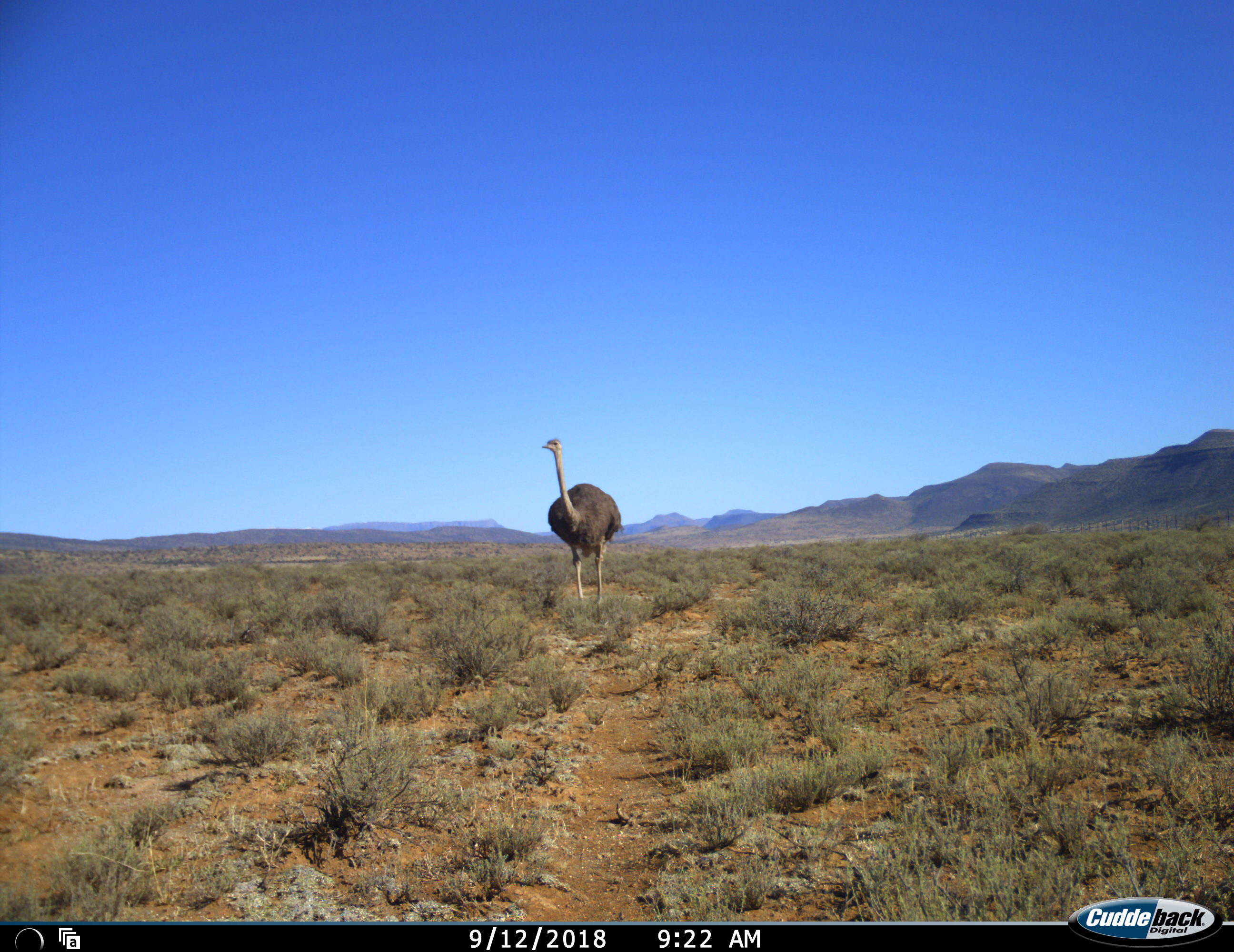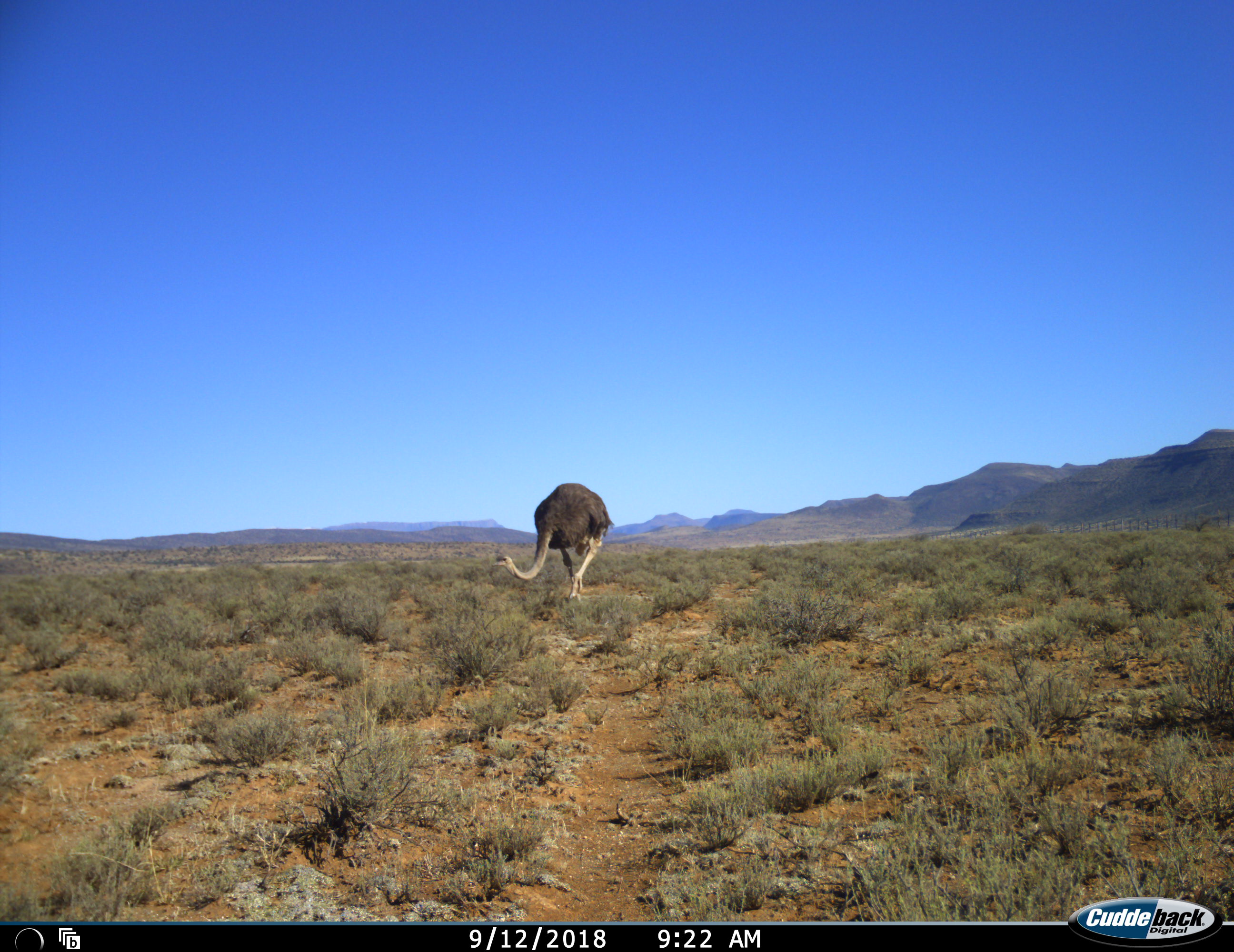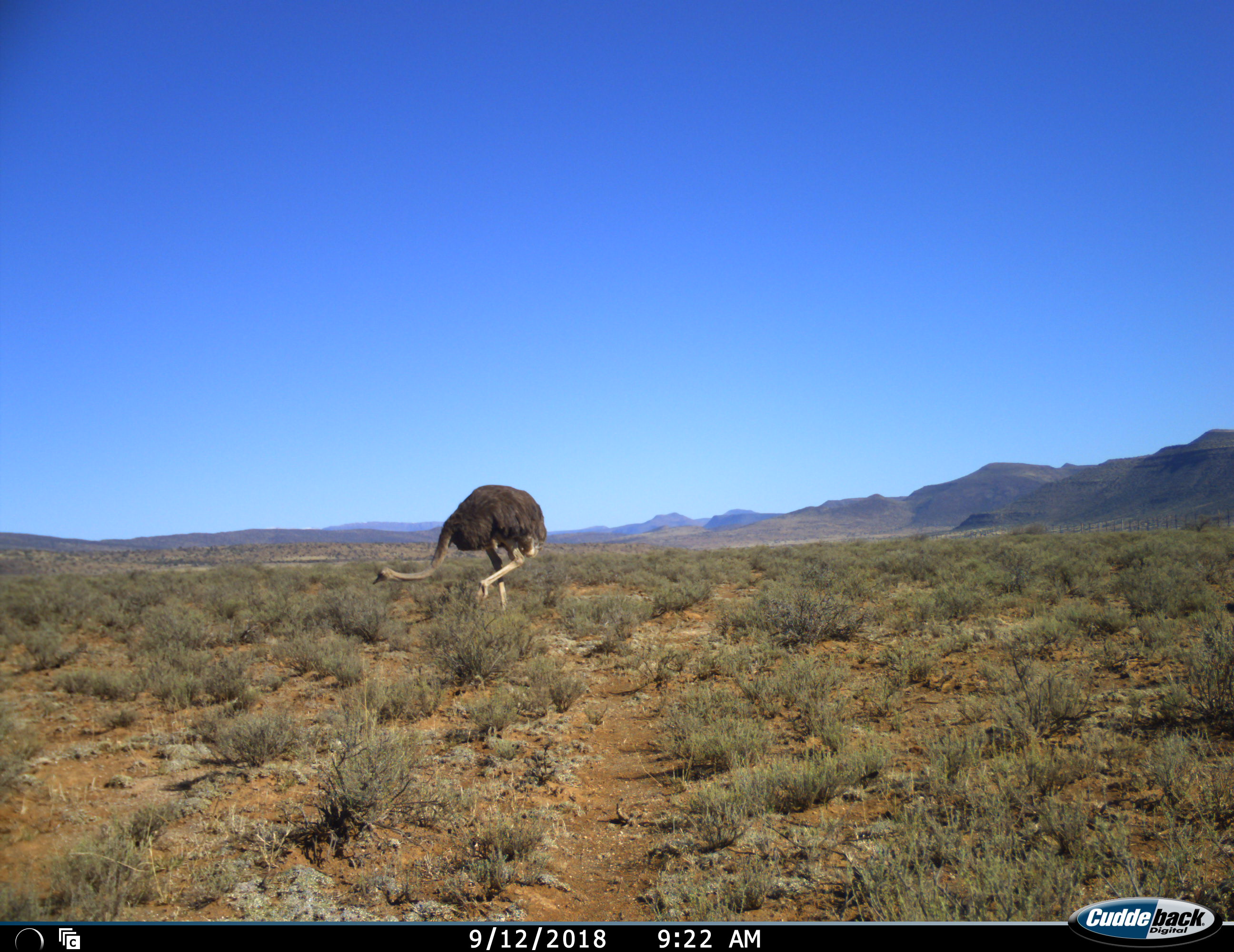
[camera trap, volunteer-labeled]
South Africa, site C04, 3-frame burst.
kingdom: Animalia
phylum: Chordata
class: Aves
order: Struthioniformes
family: Struthionidae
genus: Struthio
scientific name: Struthio camelus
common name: ostrich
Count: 1.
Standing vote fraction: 10%.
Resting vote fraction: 0%.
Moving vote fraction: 100%.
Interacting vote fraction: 0%.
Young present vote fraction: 0%.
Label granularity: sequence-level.